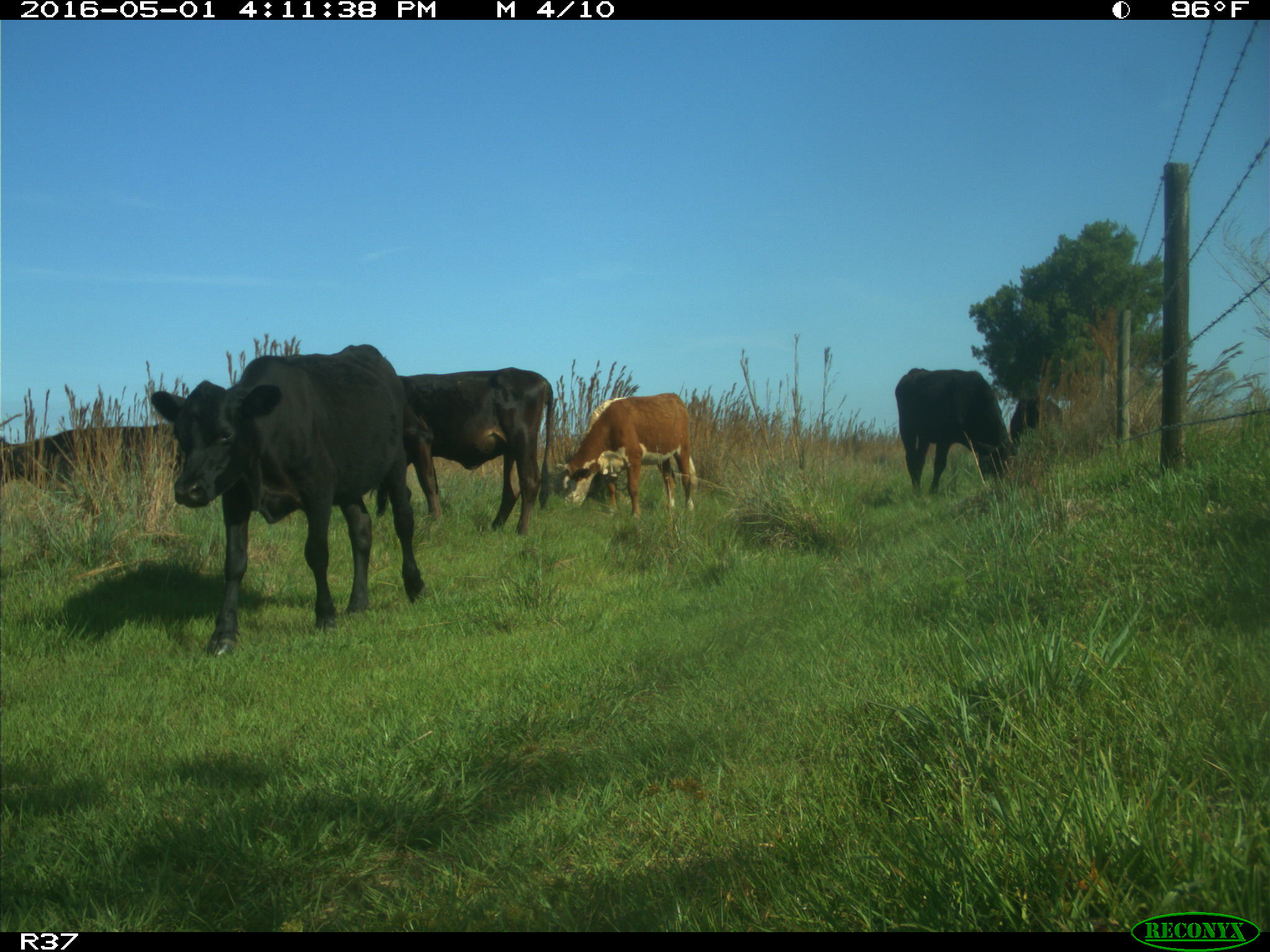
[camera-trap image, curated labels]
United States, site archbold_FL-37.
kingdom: Animalia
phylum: Chordata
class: Mammalia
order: Artiodactyla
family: Bovidae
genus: Bos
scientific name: Bos taurus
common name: domestic cow